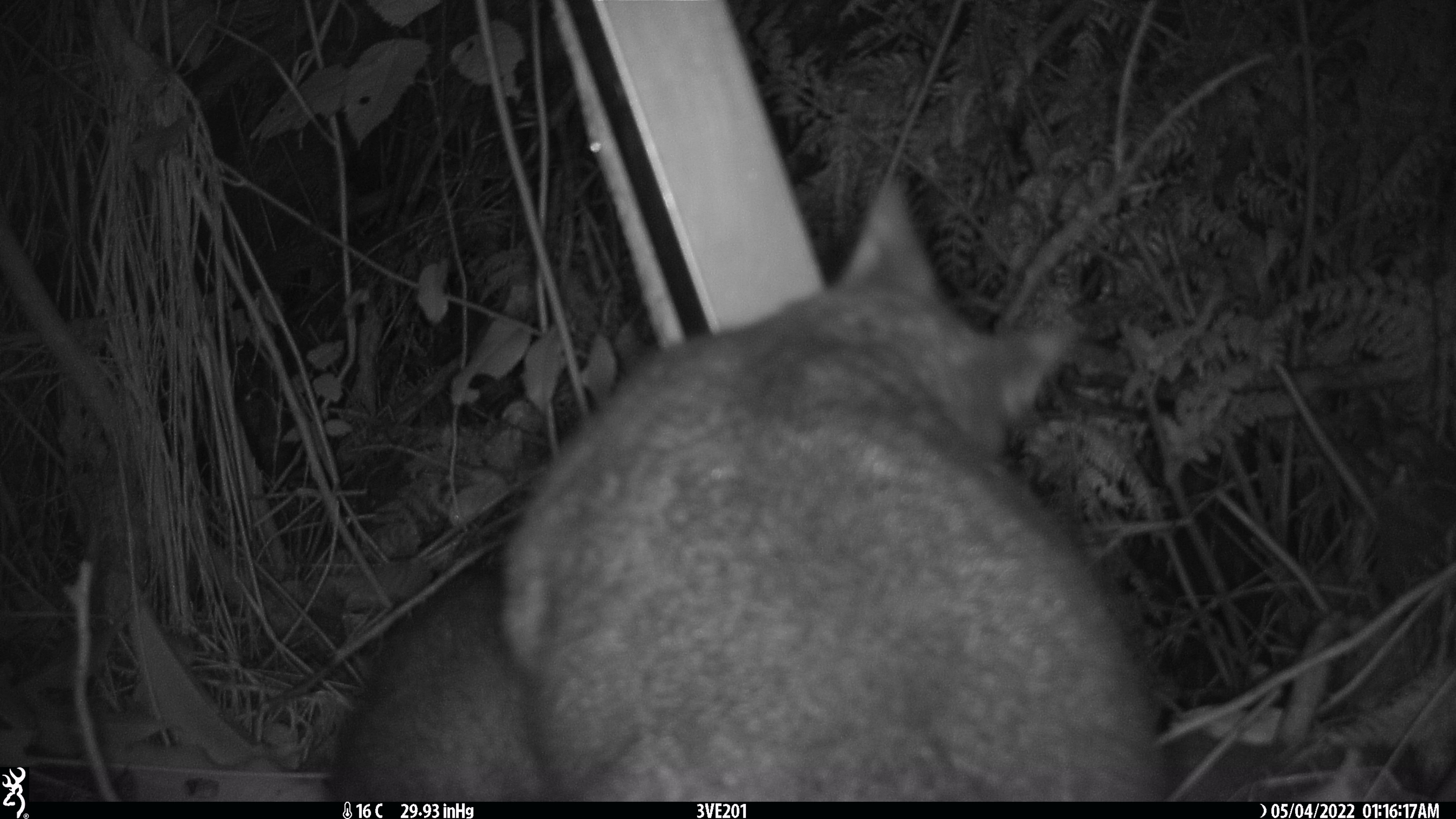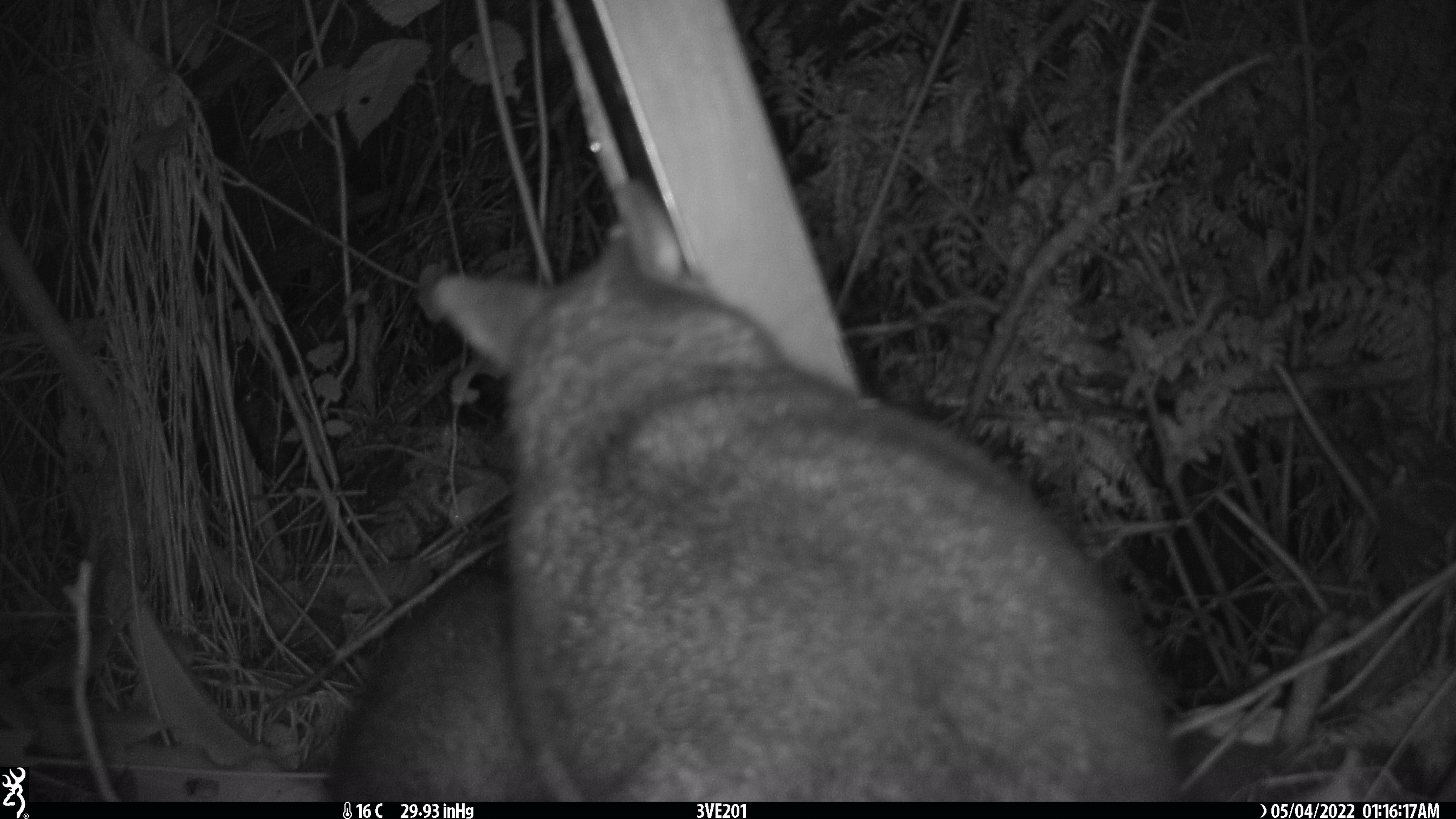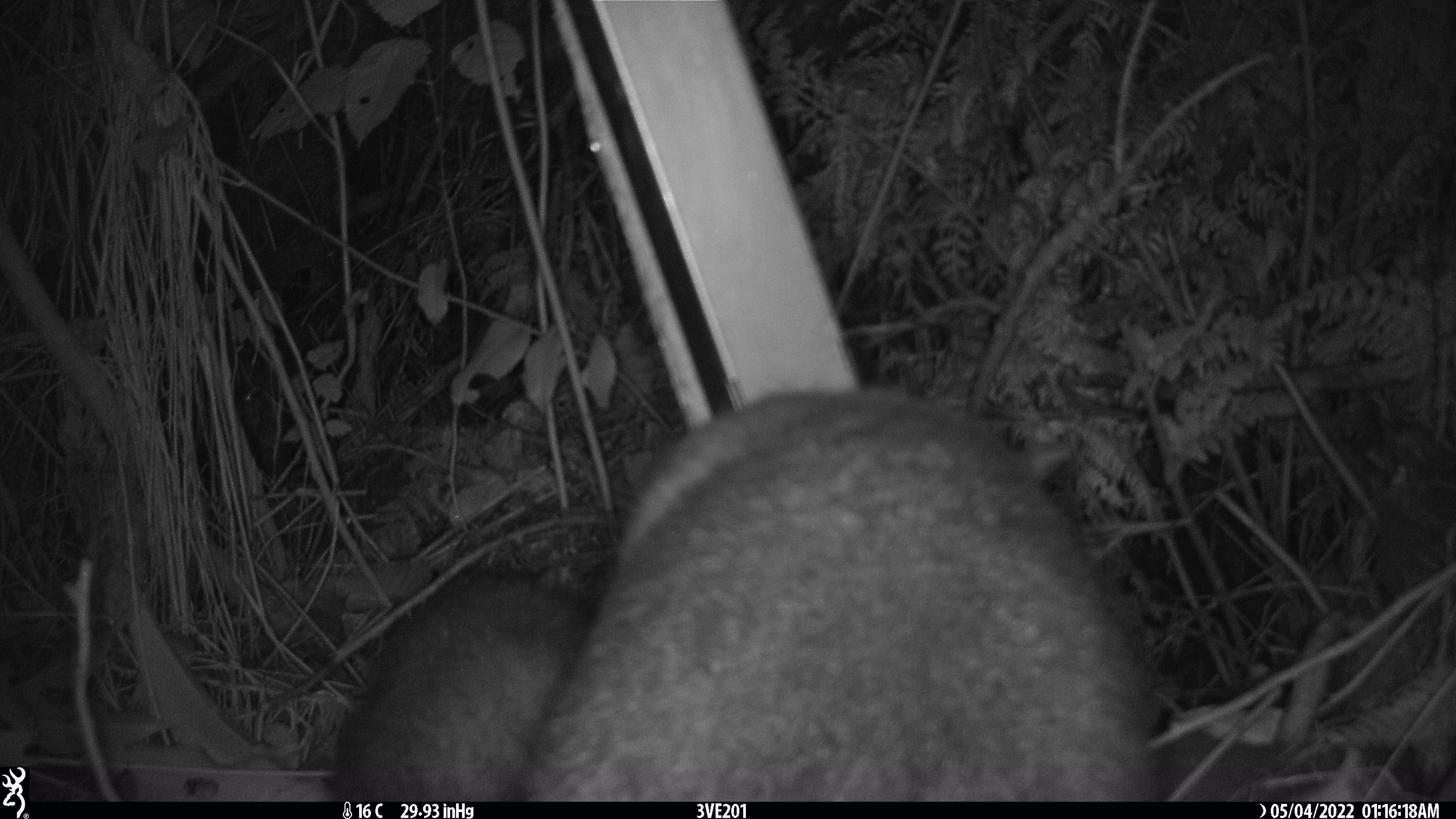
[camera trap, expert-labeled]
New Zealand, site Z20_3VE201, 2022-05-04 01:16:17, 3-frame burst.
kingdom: Animalia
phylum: Chordata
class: Mammalia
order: Diprotodontia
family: Phalangeridae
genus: Trichosurus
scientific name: Trichosurus vulpecula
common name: common brushtail possum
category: possum